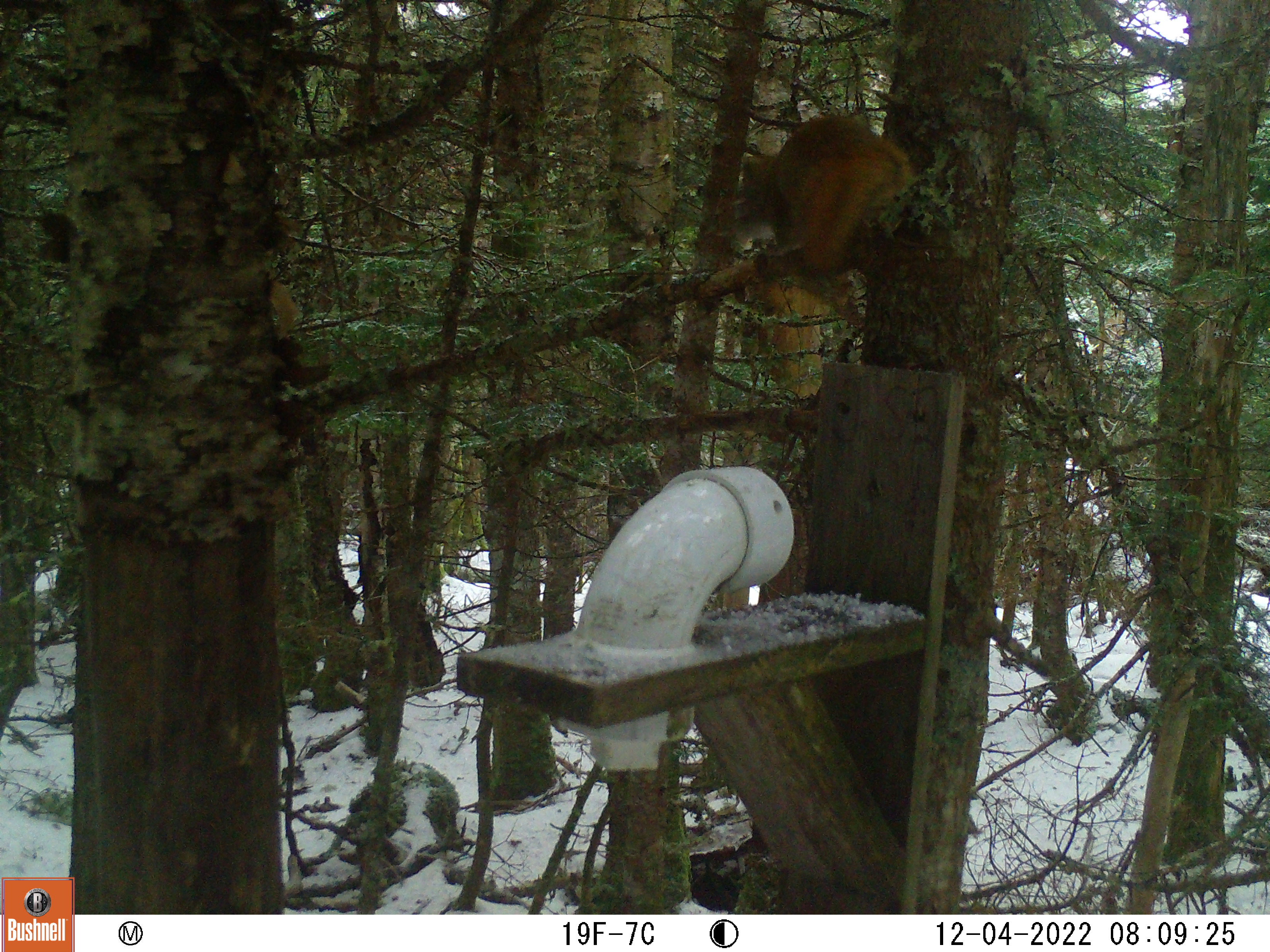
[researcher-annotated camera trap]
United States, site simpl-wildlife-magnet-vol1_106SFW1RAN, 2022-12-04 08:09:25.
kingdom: Animalia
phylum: Chordata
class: Mammalia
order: Rodentia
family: Sciuridae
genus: Tamiasciurus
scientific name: Tamiasciurus hudsonicus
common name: red squirrel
Red squirrel (Tamiasciurus hudsonicus).